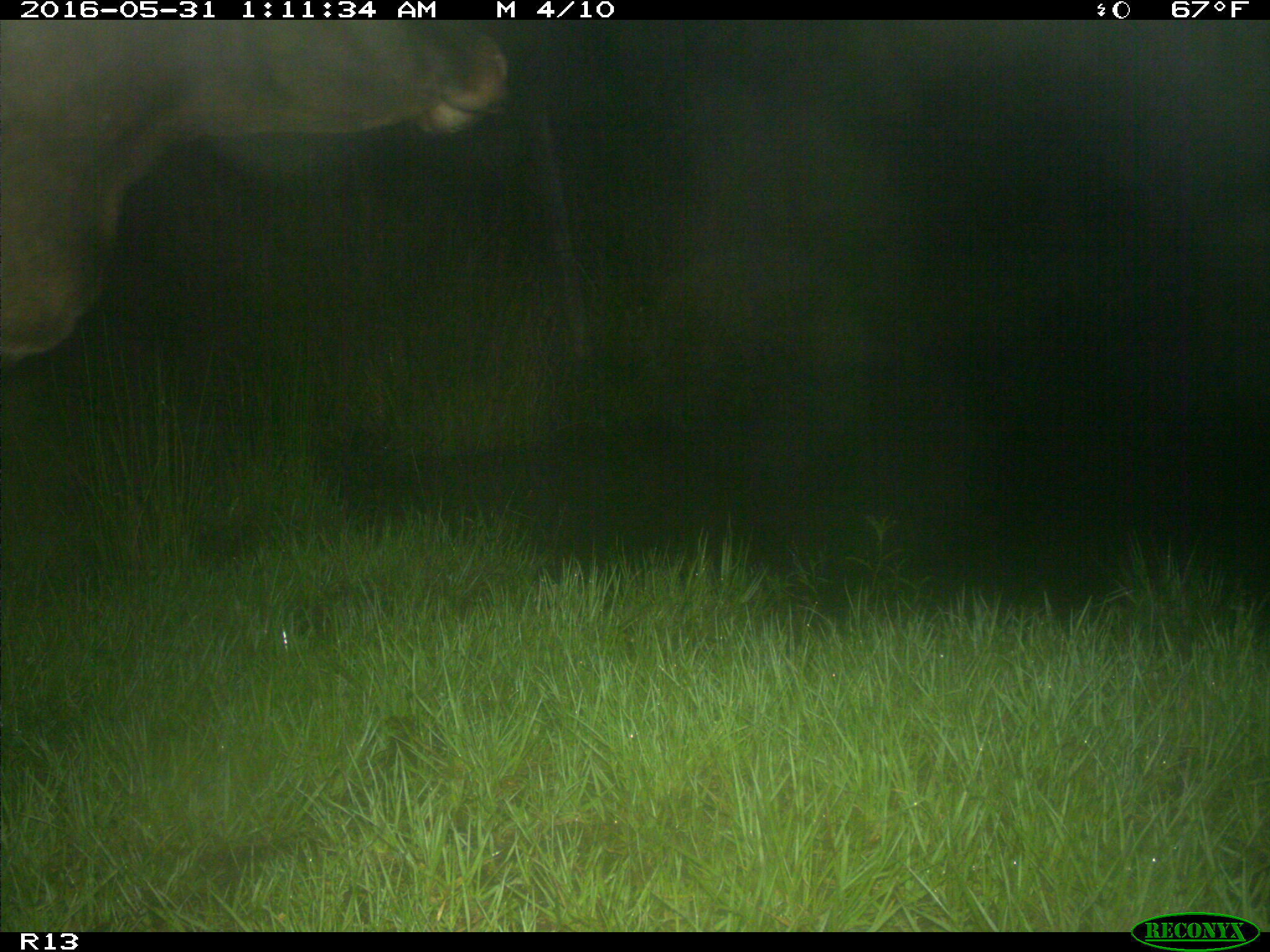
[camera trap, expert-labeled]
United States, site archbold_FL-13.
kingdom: Animalia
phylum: Chordata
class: Mammalia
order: Artiodactyla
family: Bovidae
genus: Bos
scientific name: Bos taurus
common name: domestic cow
Bos taurus (domestic cow).